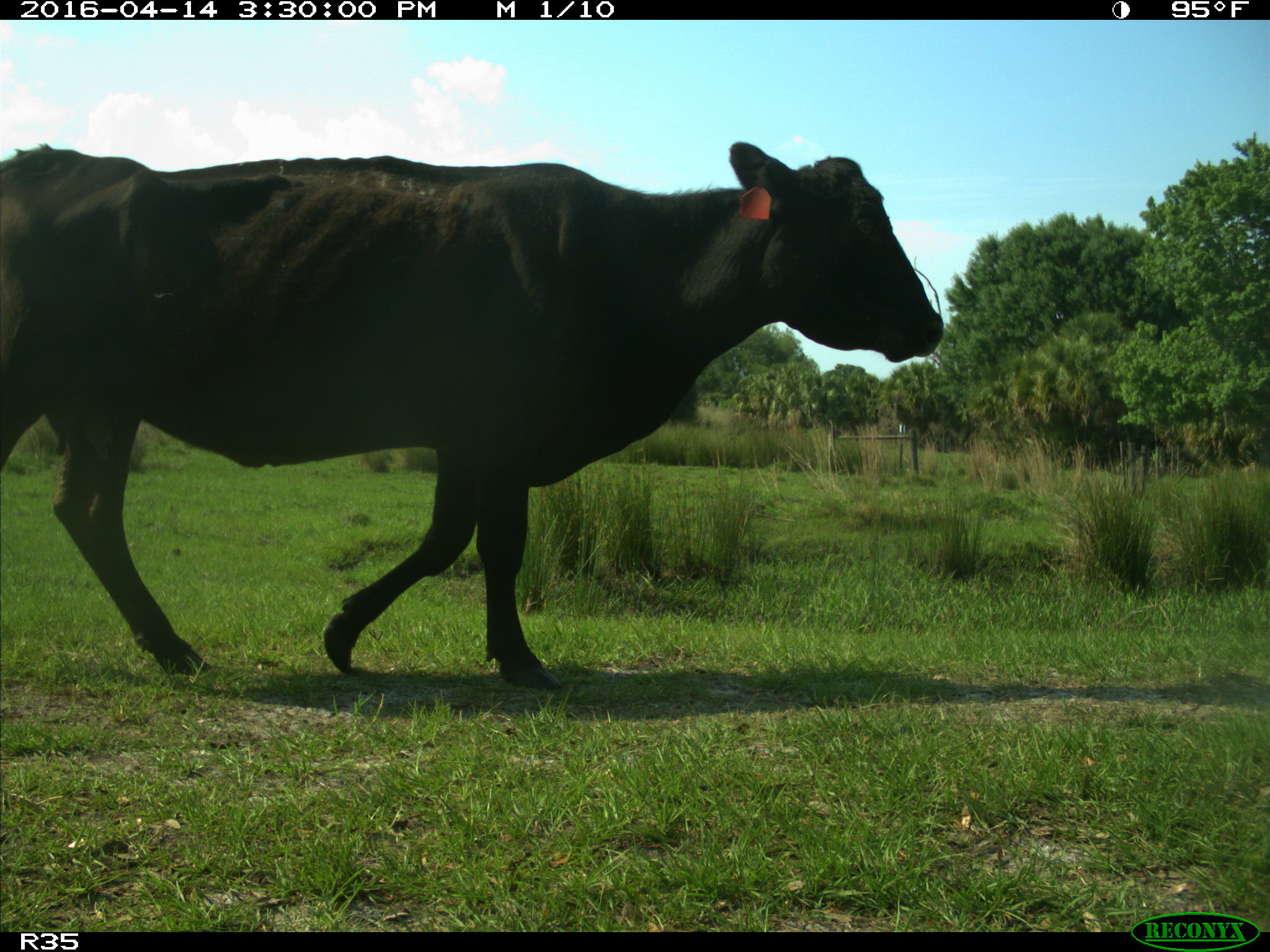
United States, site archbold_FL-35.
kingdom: Animalia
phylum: Chordata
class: Mammalia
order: Artiodactyla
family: Bovidae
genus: Bos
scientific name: Bos taurus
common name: domestic cow